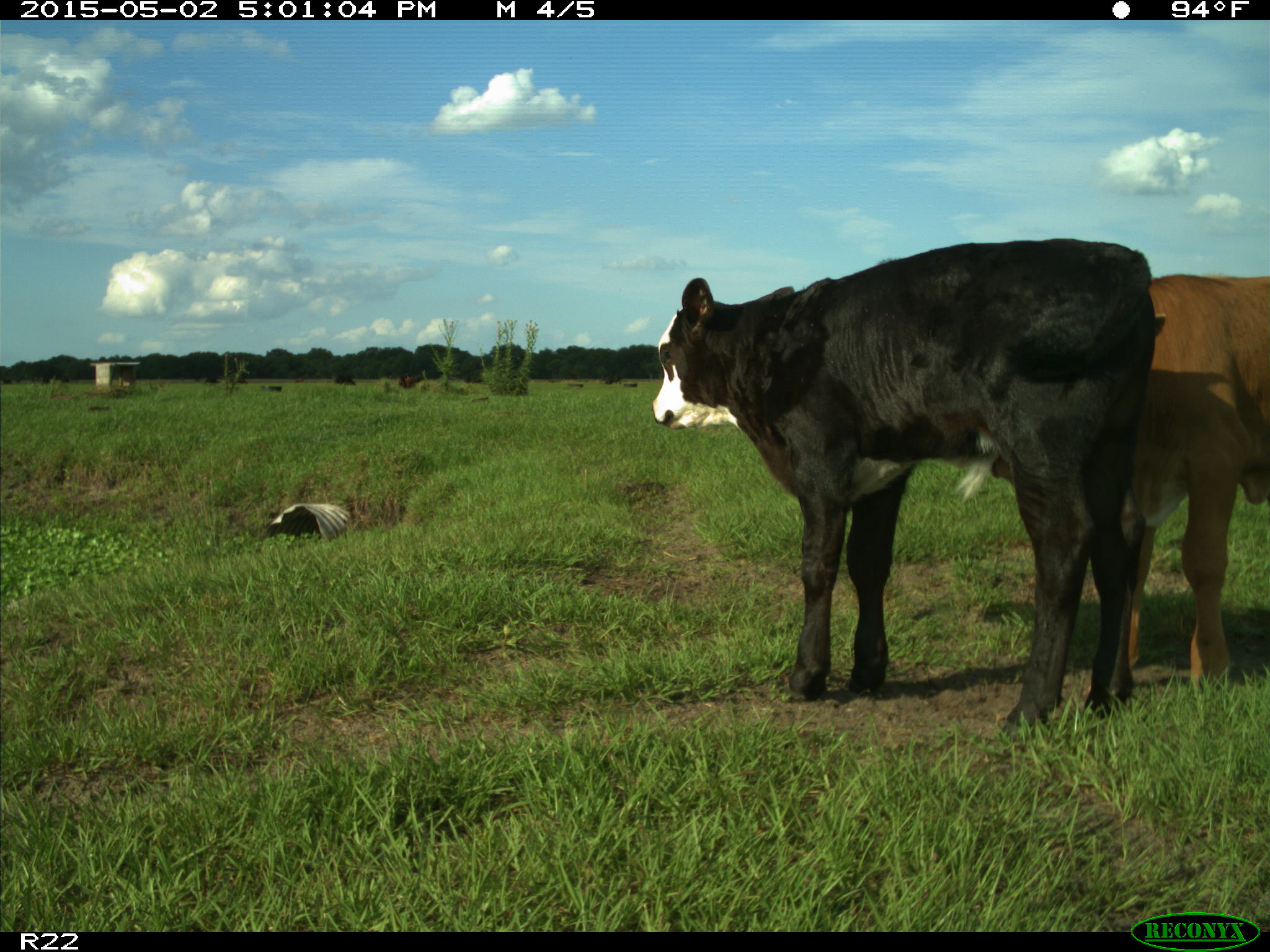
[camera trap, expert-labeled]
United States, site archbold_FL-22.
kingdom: Animalia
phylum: Chordata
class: Mammalia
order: Artiodactyla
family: Bovidae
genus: Bos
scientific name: Bos taurus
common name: domestic cow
Bos taurus (domestic cow).